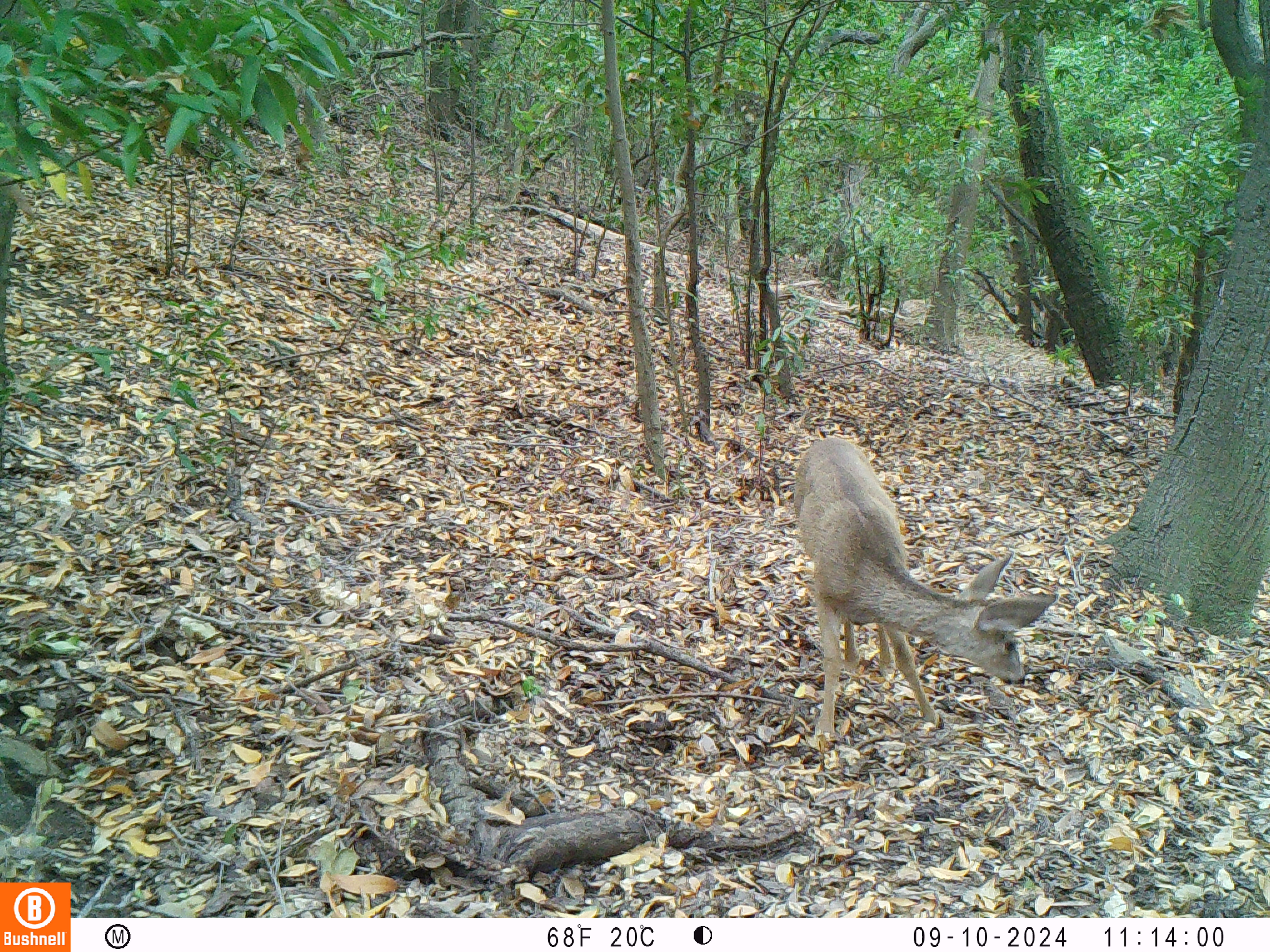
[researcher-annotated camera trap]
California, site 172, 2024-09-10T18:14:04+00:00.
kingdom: Animalia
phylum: Chordata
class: Mammalia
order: Artiodactyla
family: Cervidae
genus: Odocoileus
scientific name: Odocoileus hemionus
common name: mule deer